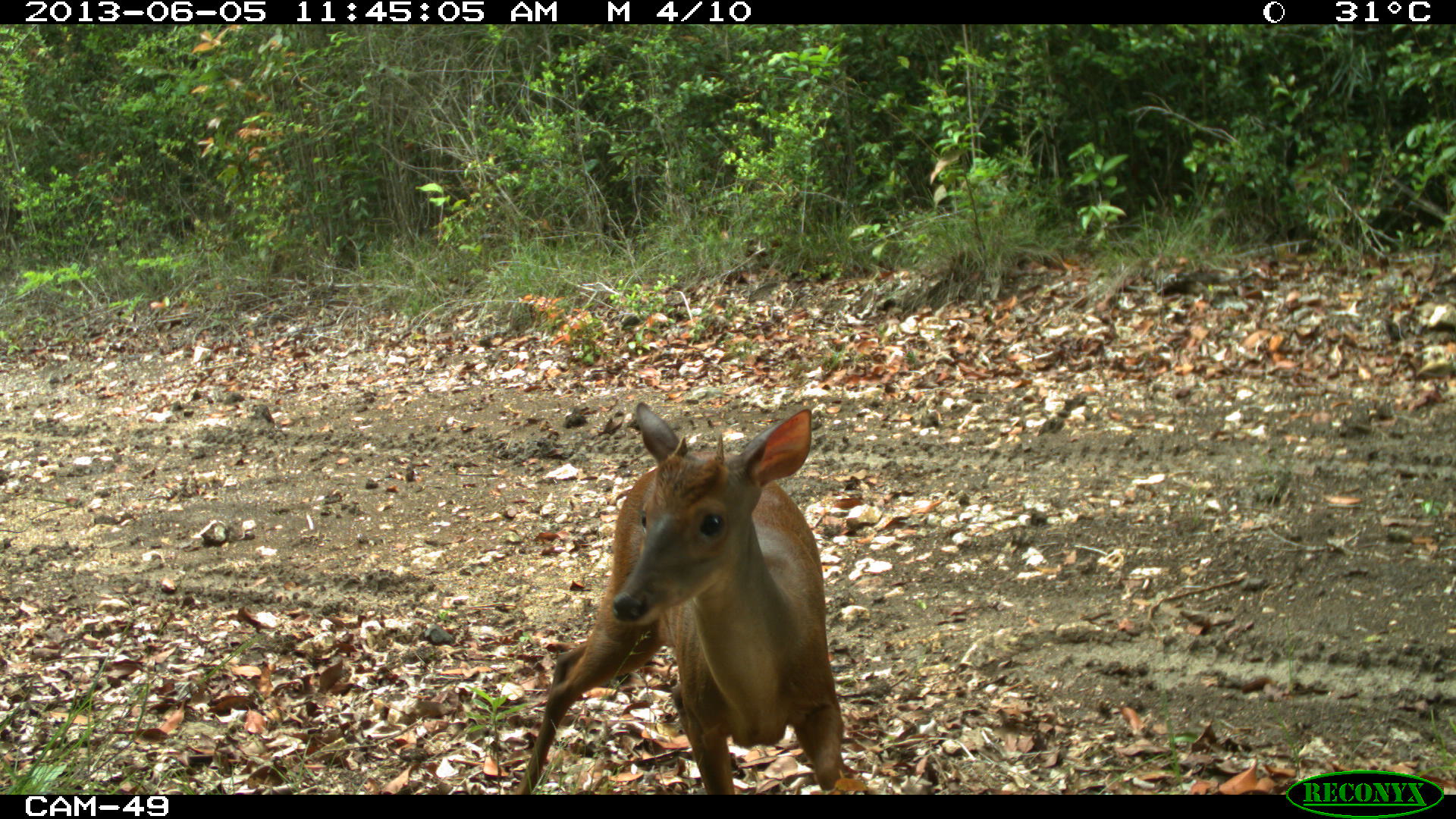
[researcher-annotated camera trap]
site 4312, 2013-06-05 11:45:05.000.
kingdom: Animalia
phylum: Chordata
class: Mammalia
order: Artiodactyla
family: Cervidae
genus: Mazama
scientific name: Mazama temama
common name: central american red brocket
Mazama temama (central american red brocket), count 1, sex male.